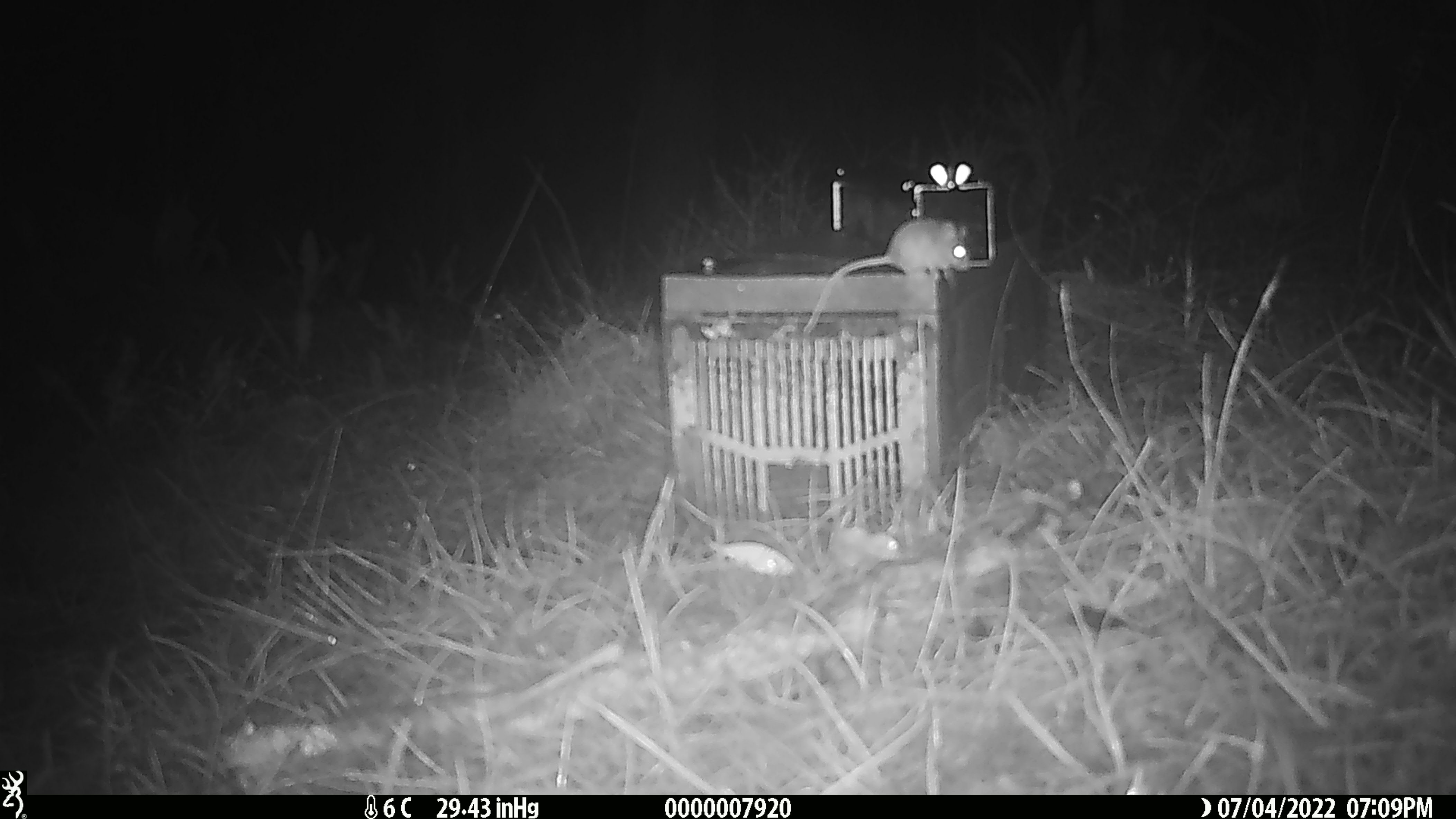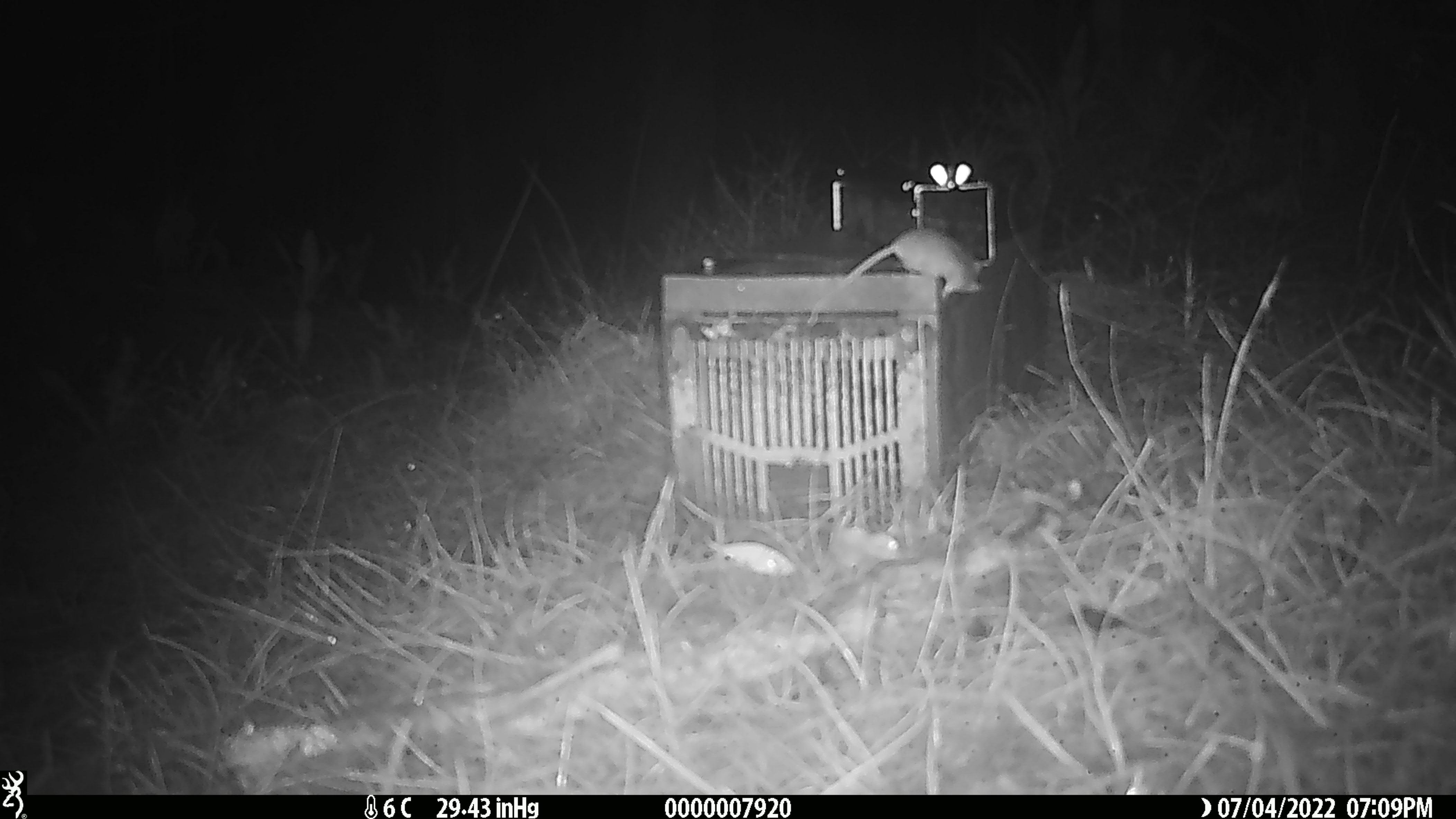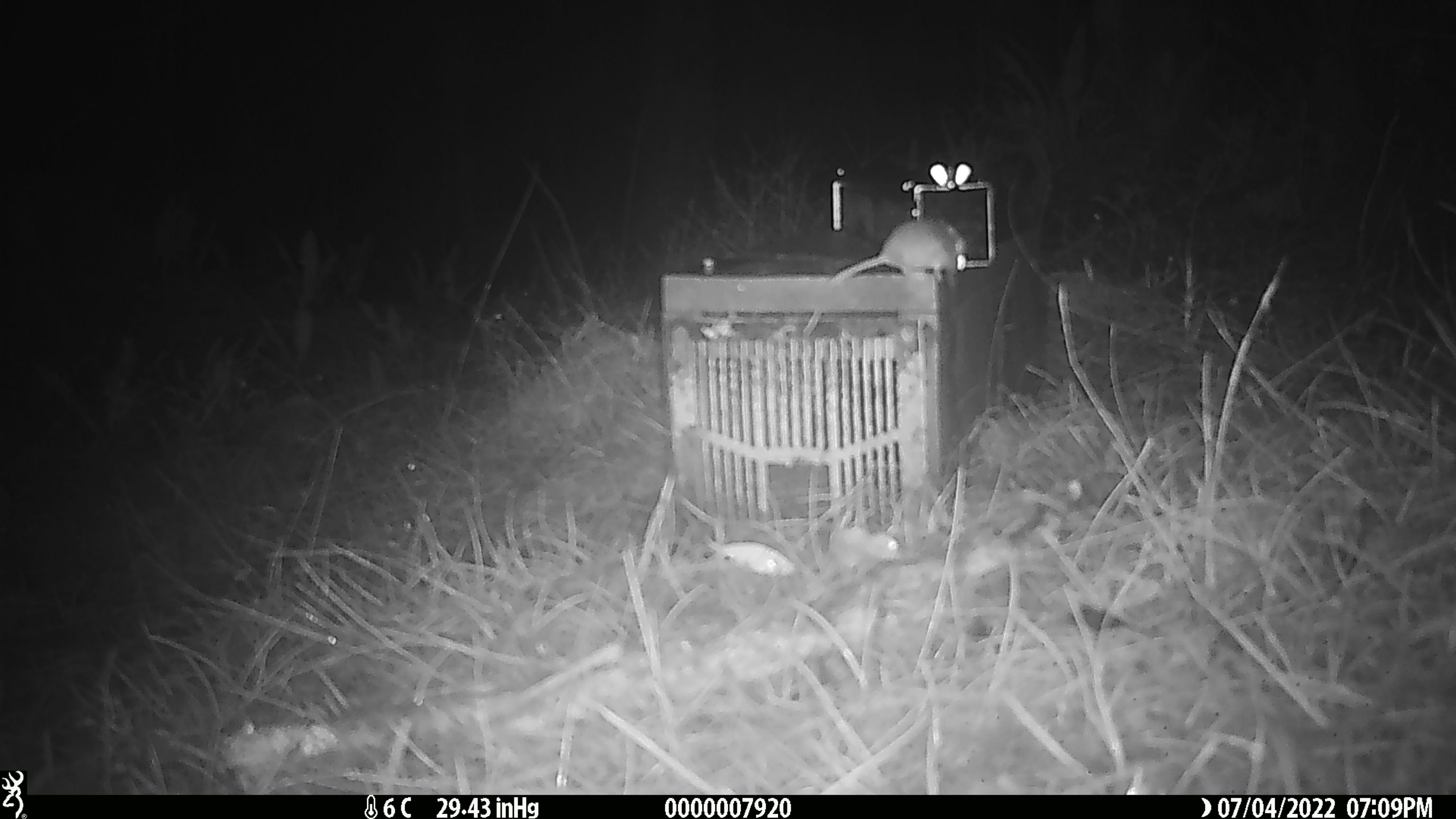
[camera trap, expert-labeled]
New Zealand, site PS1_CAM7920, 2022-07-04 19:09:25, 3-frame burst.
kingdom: Animalia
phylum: Chordata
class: Mammalia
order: Rodentia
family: Muridae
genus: Mus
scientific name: Mus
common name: mouse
Mouse (Mus).